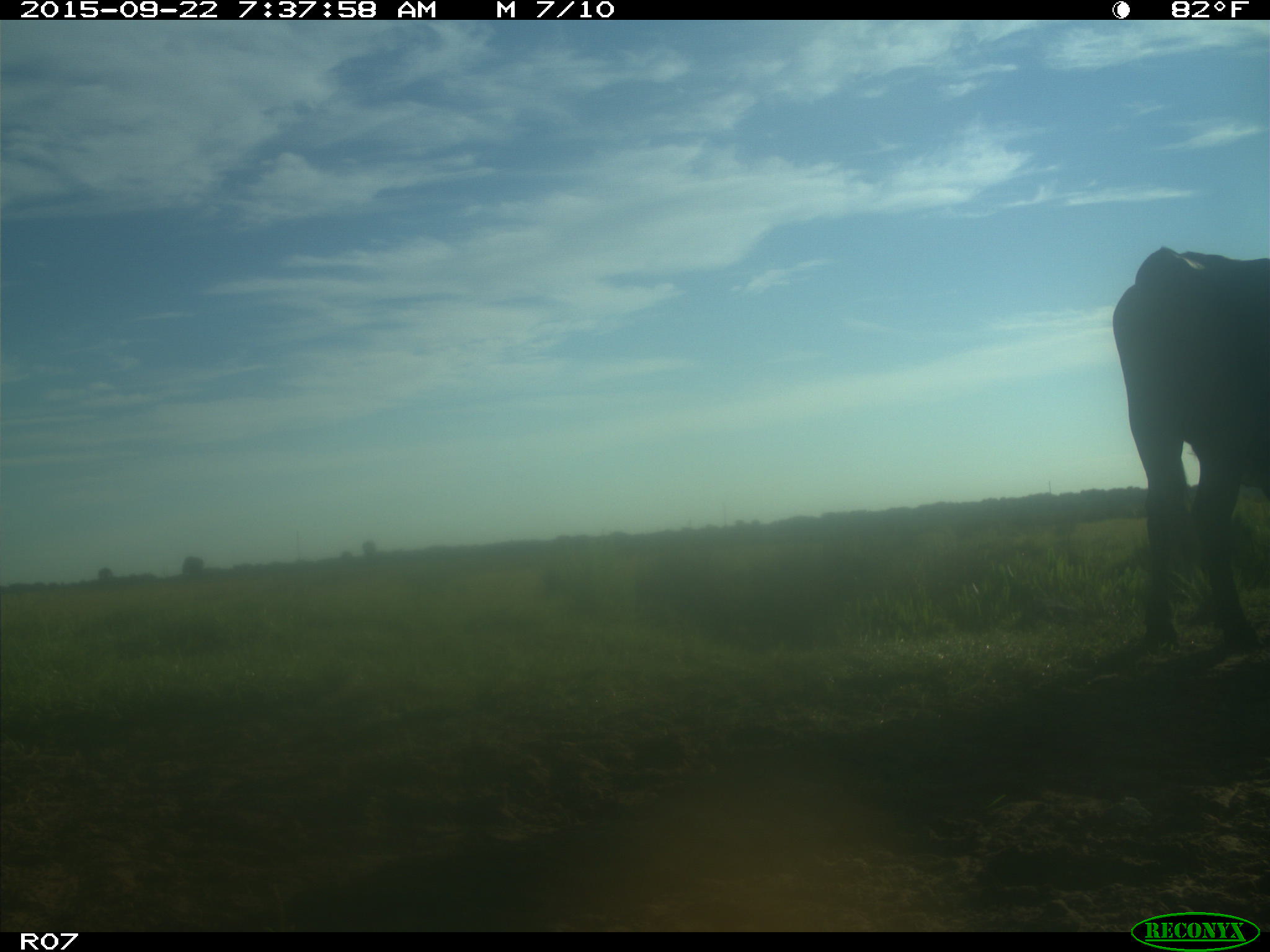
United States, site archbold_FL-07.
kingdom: Animalia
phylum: Chordata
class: Mammalia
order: Artiodactyla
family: Bovidae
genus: Bos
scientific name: Bos taurus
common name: domestic cow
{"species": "Bos taurus (domestic cow)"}